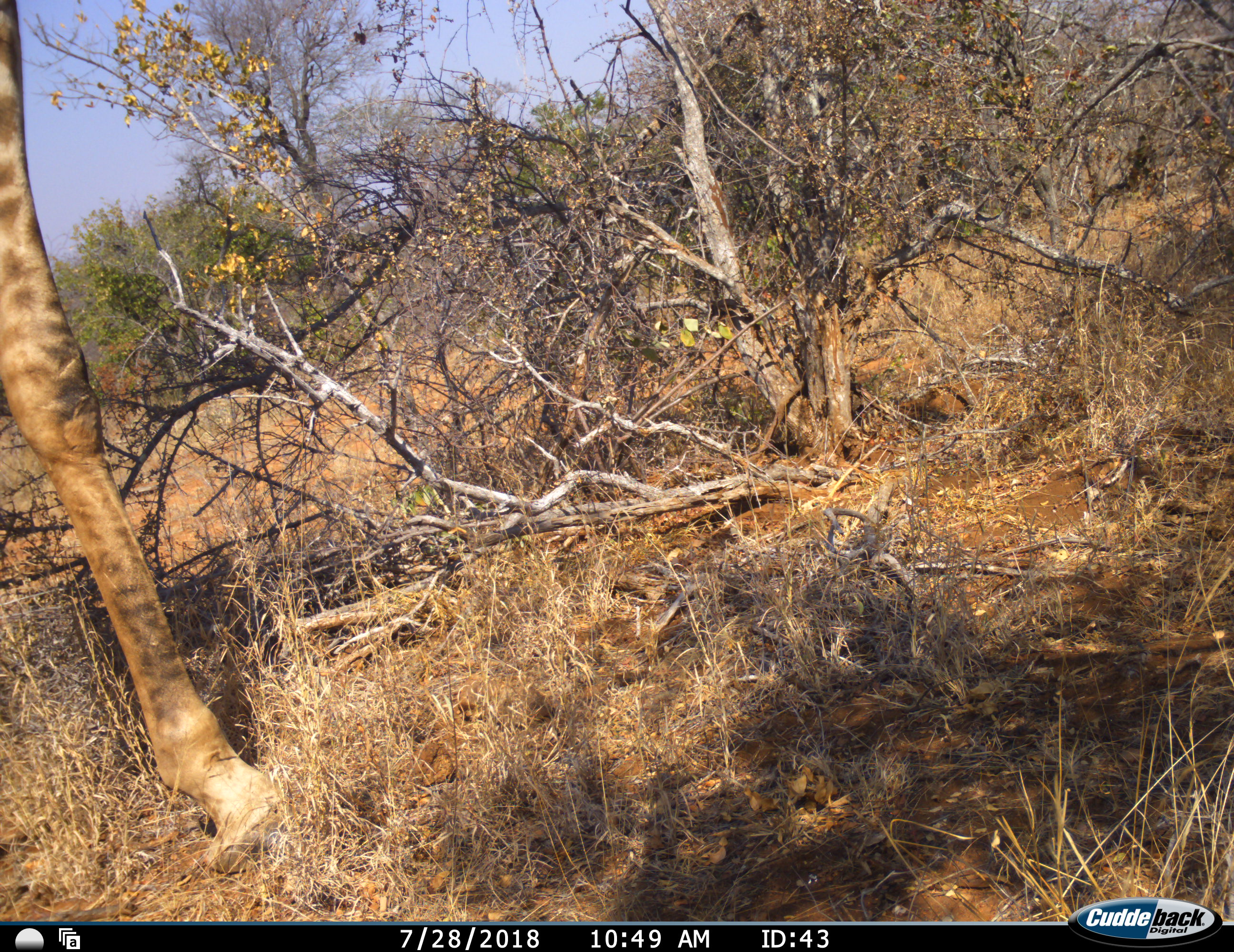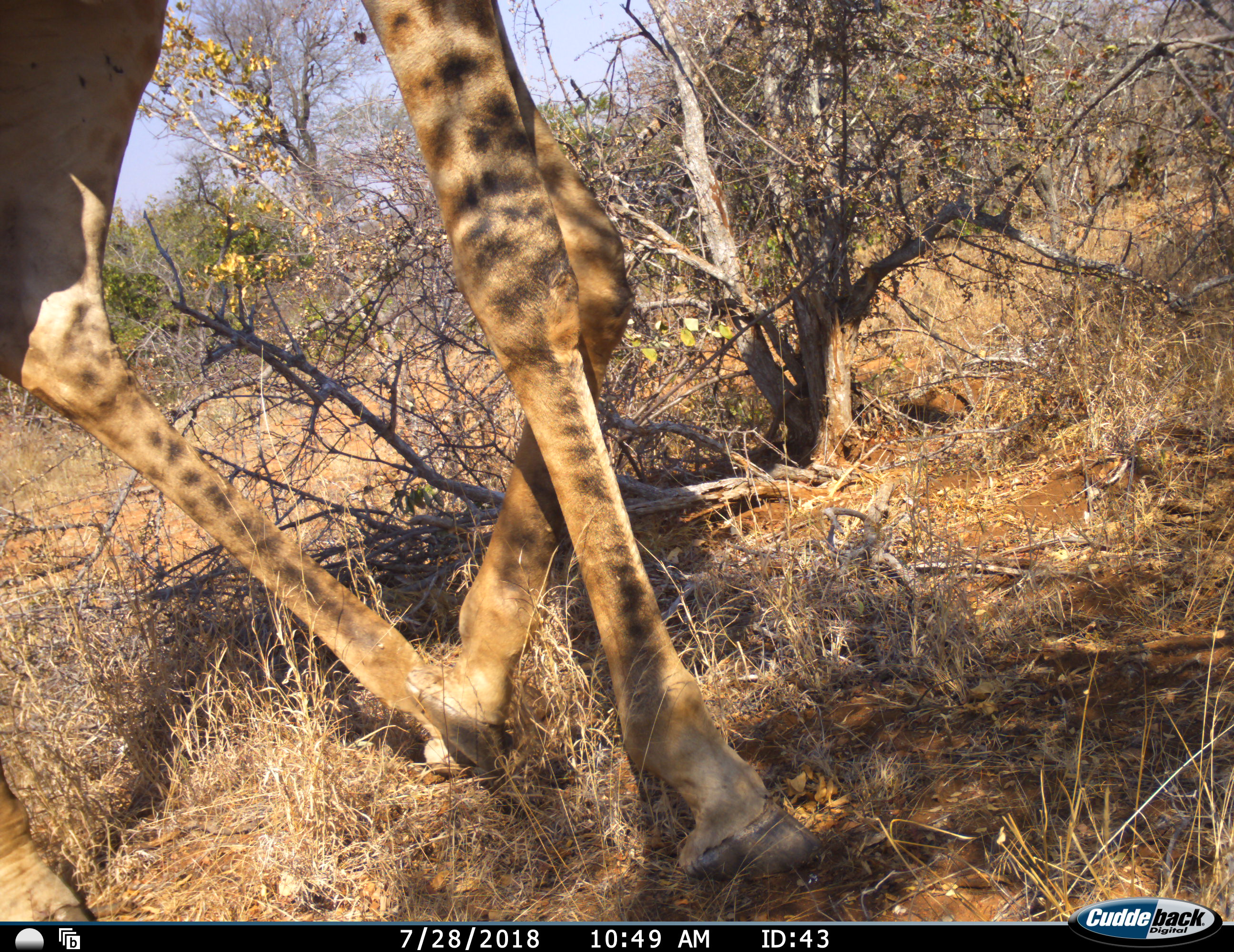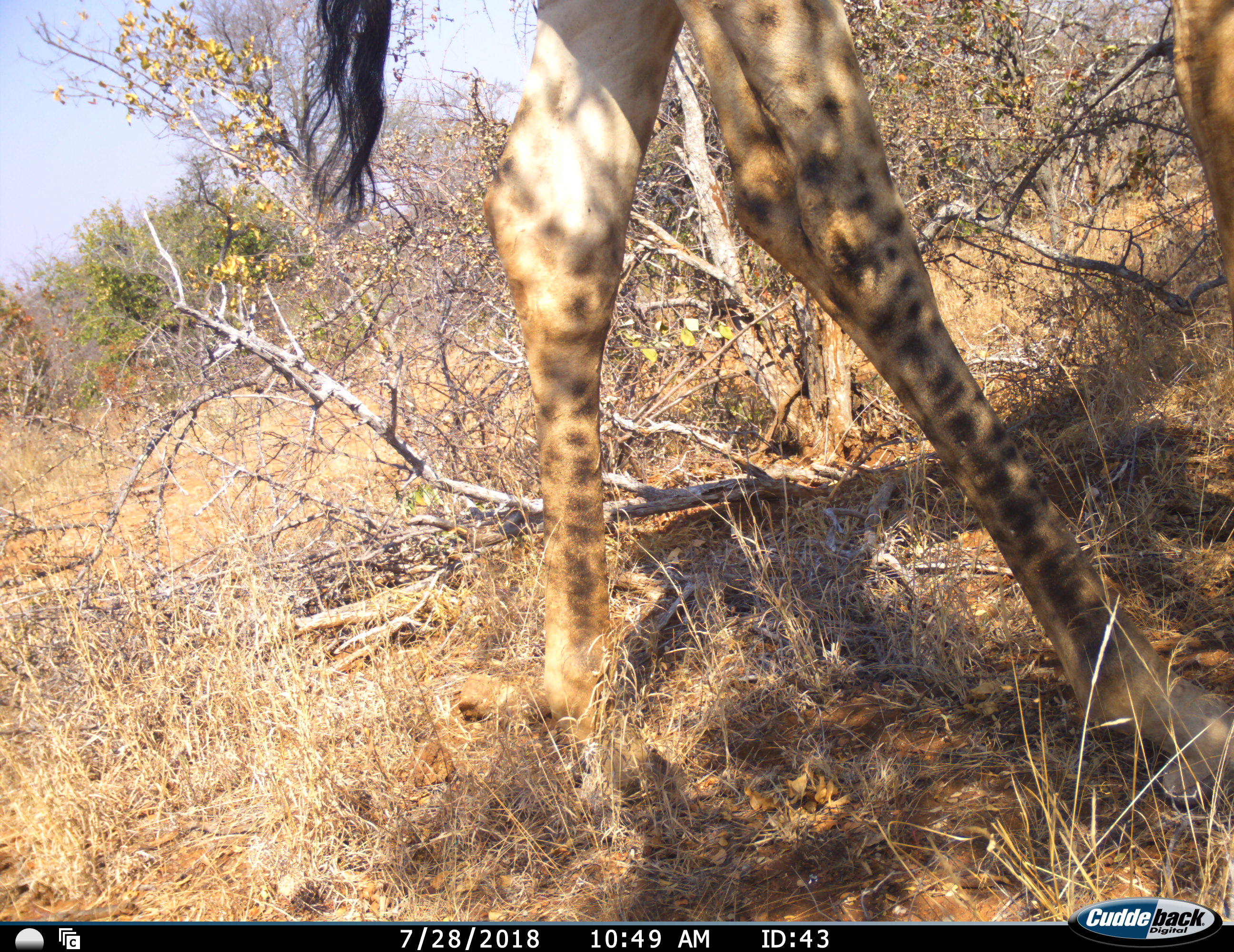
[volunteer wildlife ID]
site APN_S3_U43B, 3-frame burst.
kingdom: Animalia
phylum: Chordata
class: Mammalia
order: Artiodactyla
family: Giraffidae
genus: Giraffa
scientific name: Giraffa camelopardalis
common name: giraffe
Giraffe (Giraffa camelopardalis), count 1. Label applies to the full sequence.